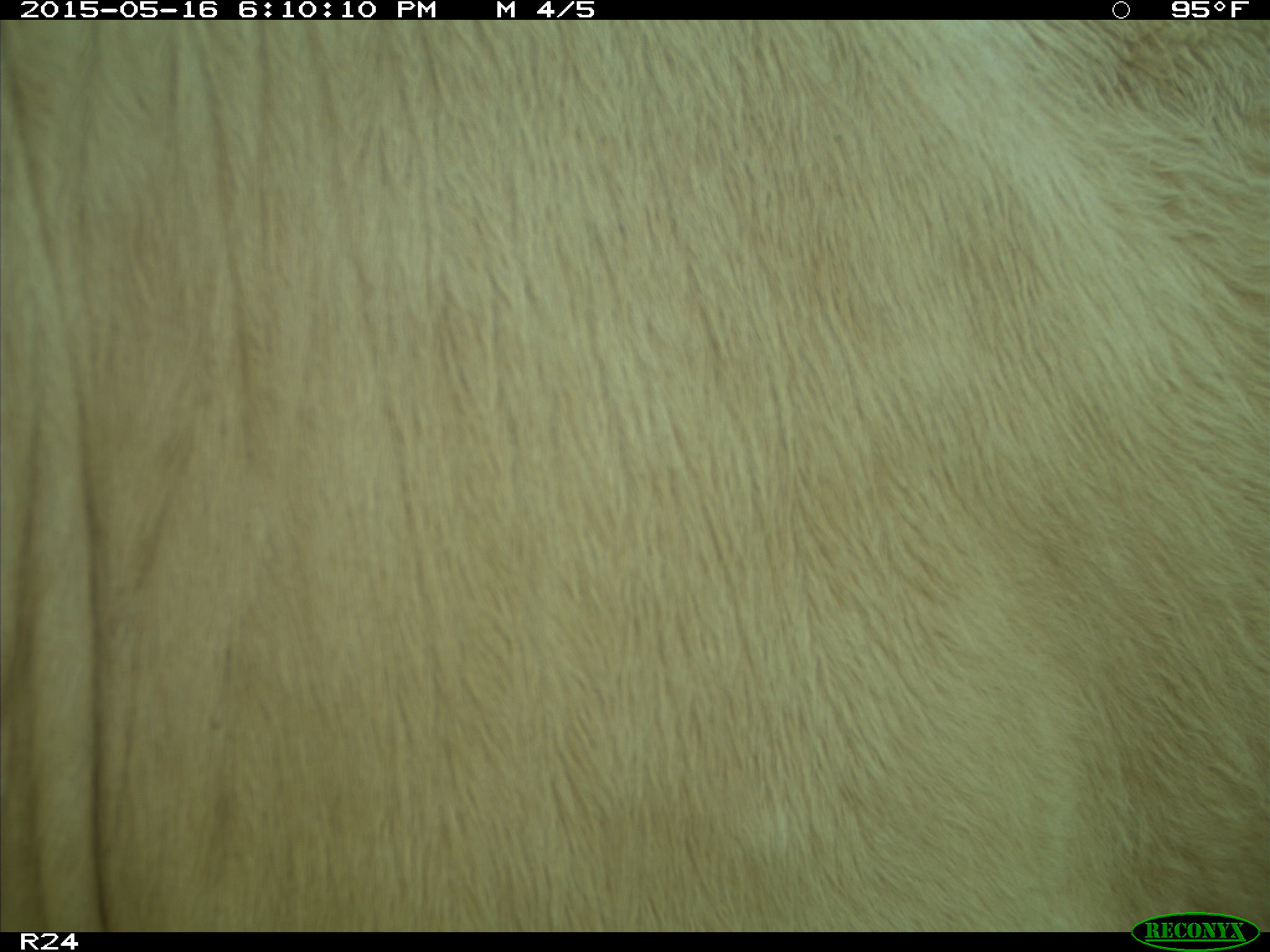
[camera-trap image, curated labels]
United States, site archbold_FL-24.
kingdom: Animalia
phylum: Chordata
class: Mammalia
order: Artiodactyla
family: Bovidae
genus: Bos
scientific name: Bos taurus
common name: domestic cow